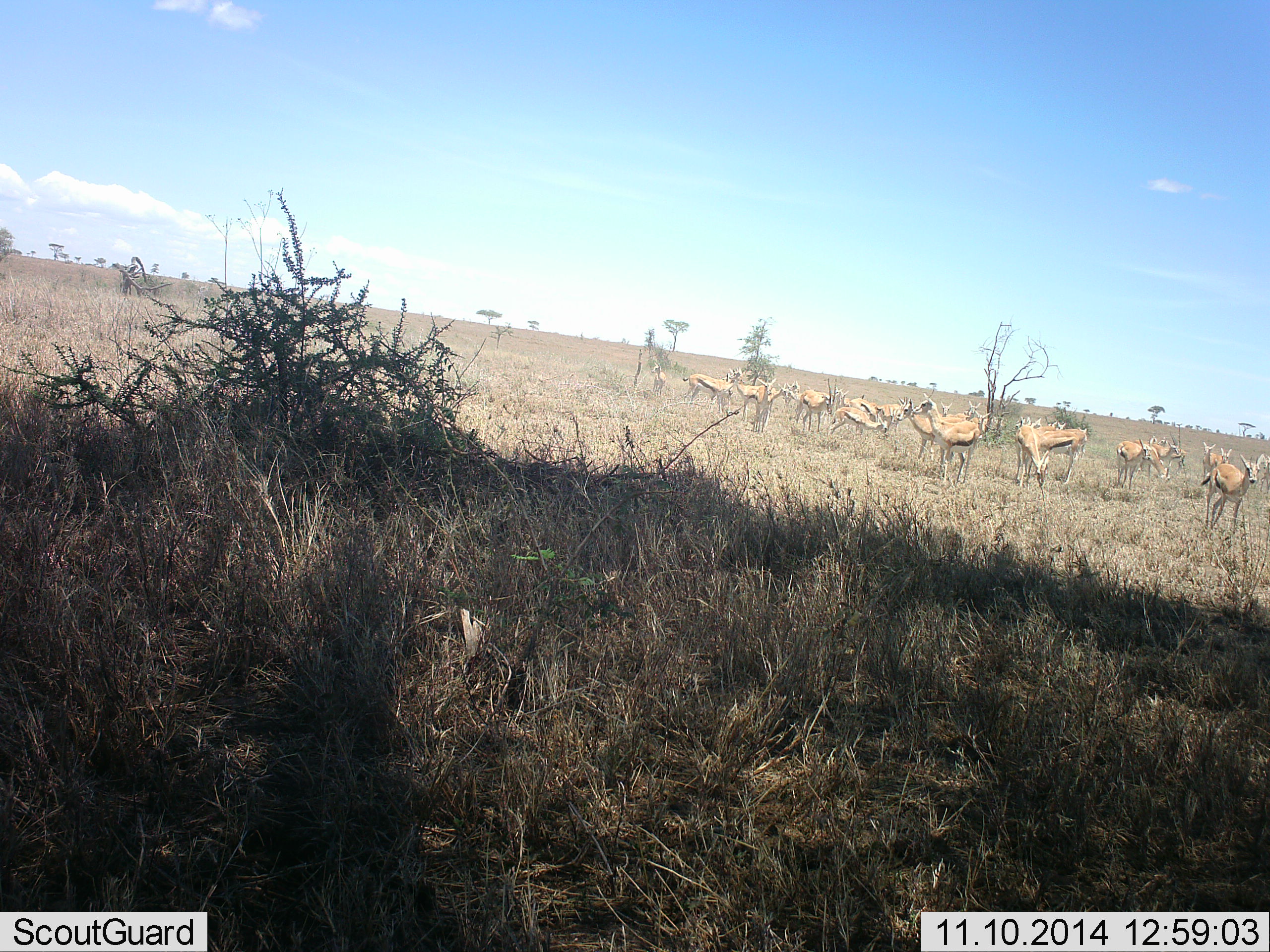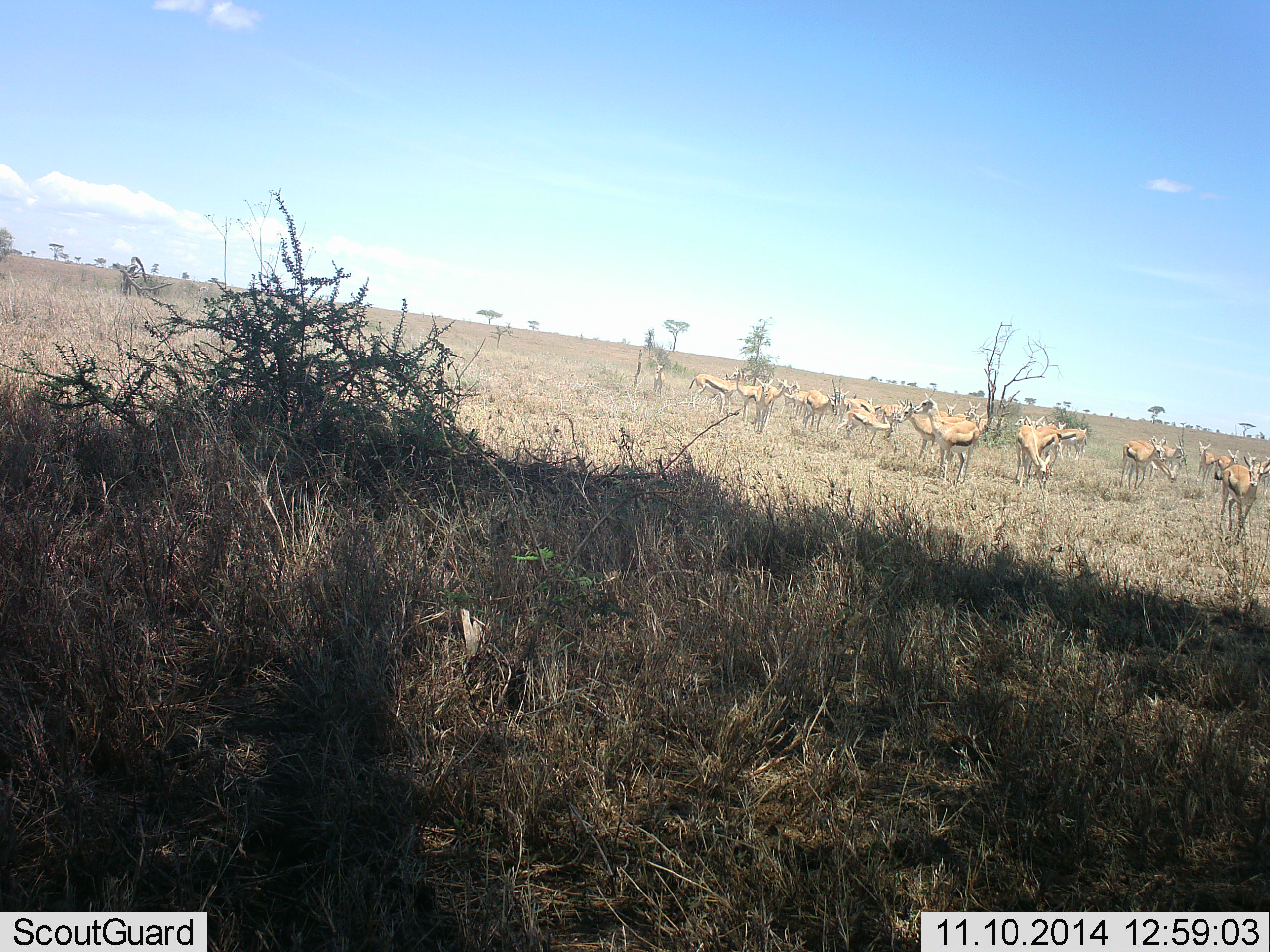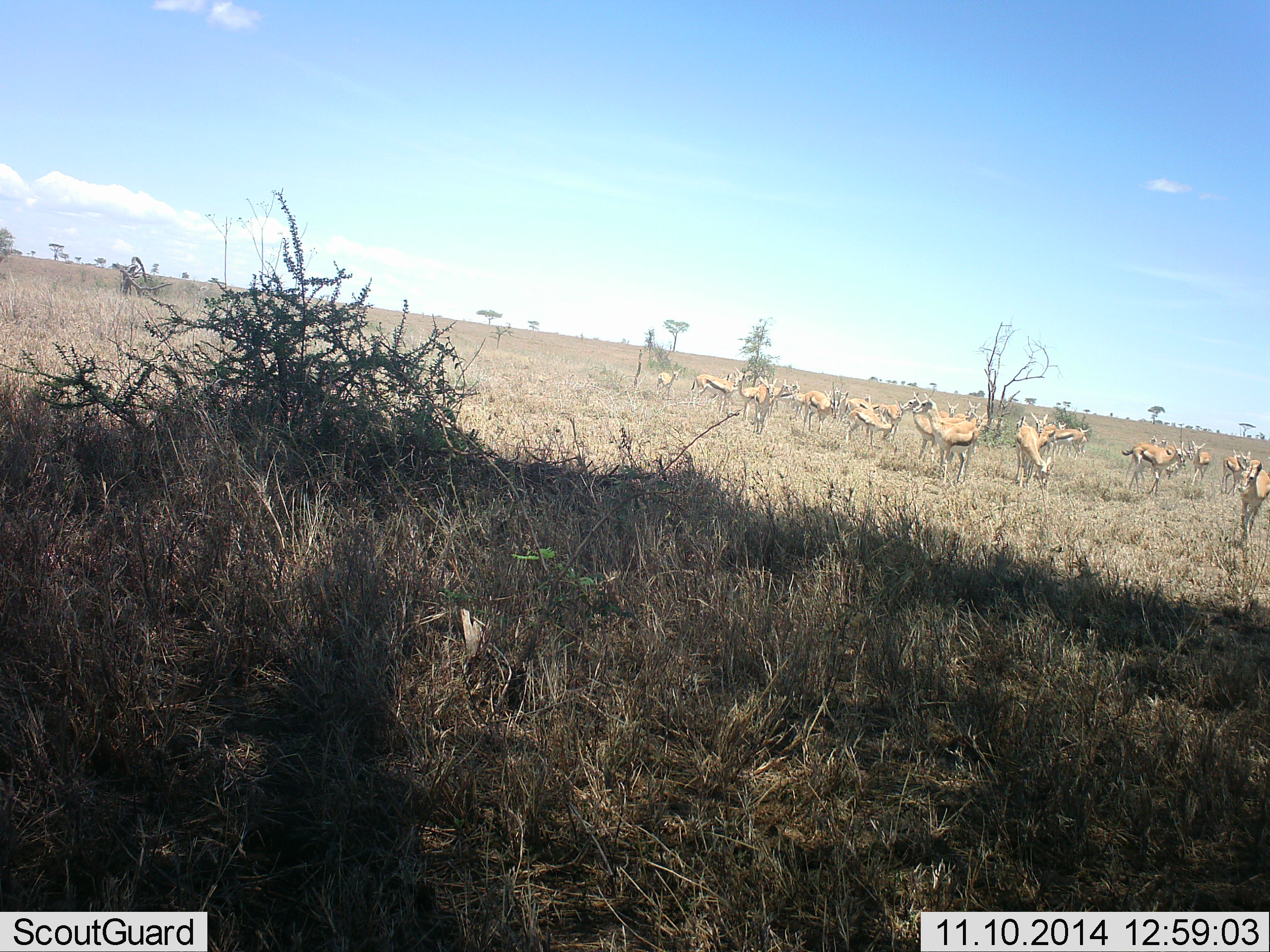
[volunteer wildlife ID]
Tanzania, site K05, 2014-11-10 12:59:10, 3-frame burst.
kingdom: Animalia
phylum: Chordata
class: Mammalia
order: Artiodactyla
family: Bovidae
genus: Eudorcas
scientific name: Eudorcas thomsonii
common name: thomson's gazelle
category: gazellethomsons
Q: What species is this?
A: Gazellethomsons (thomson's gazelle) (Eudorcas thomsonii).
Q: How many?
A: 11-50.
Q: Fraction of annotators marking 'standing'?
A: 80%.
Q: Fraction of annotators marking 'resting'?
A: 0%.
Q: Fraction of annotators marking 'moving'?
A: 50%.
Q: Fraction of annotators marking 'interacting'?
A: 0%.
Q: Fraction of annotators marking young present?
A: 0%.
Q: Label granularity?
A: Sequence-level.